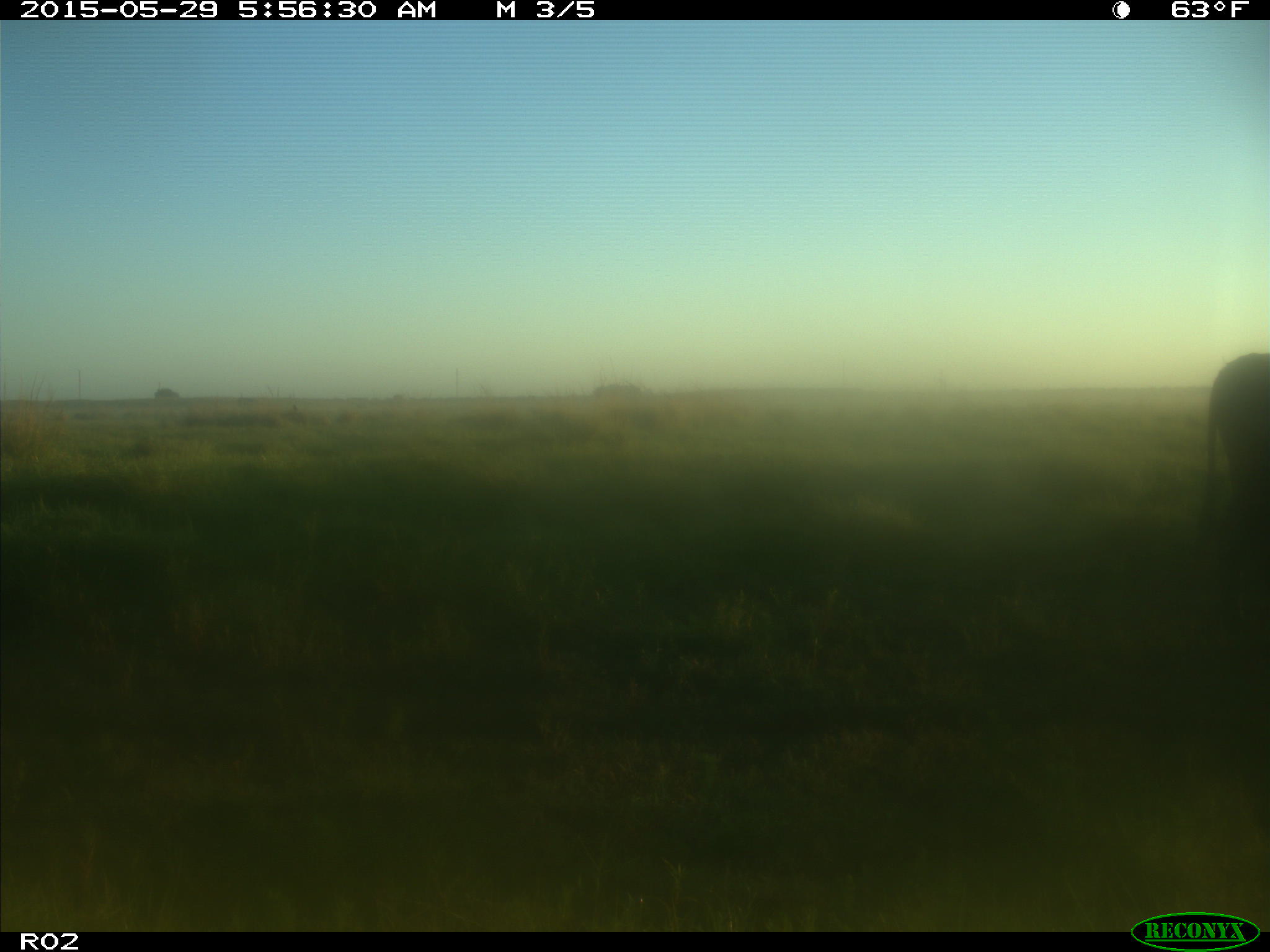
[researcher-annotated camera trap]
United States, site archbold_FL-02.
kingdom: Animalia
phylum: Chordata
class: Mammalia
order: Artiodactyla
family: Bovidae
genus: Bos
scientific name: Bos taurus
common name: domestic cow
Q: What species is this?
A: Bos taurus (domestic cow).